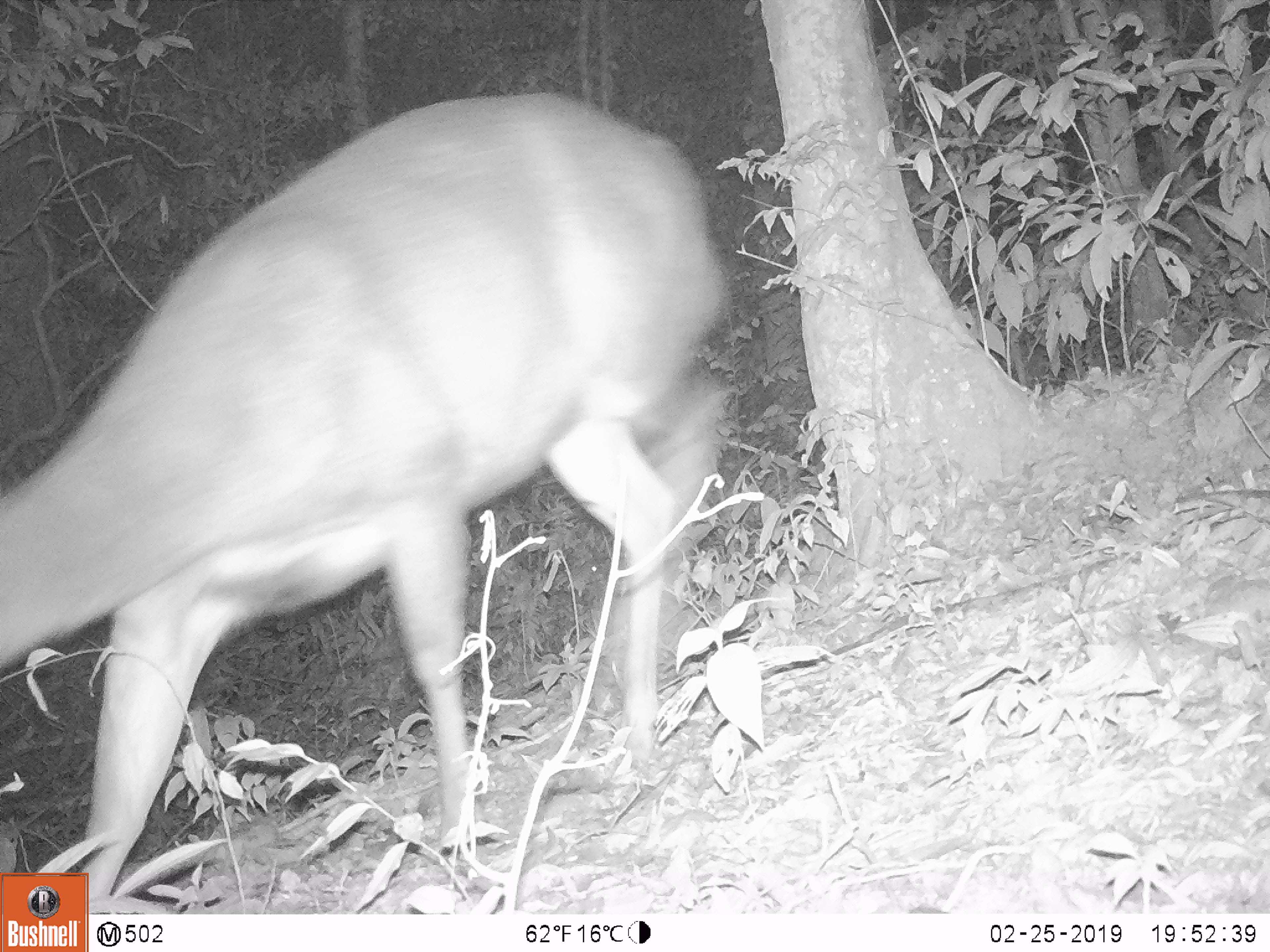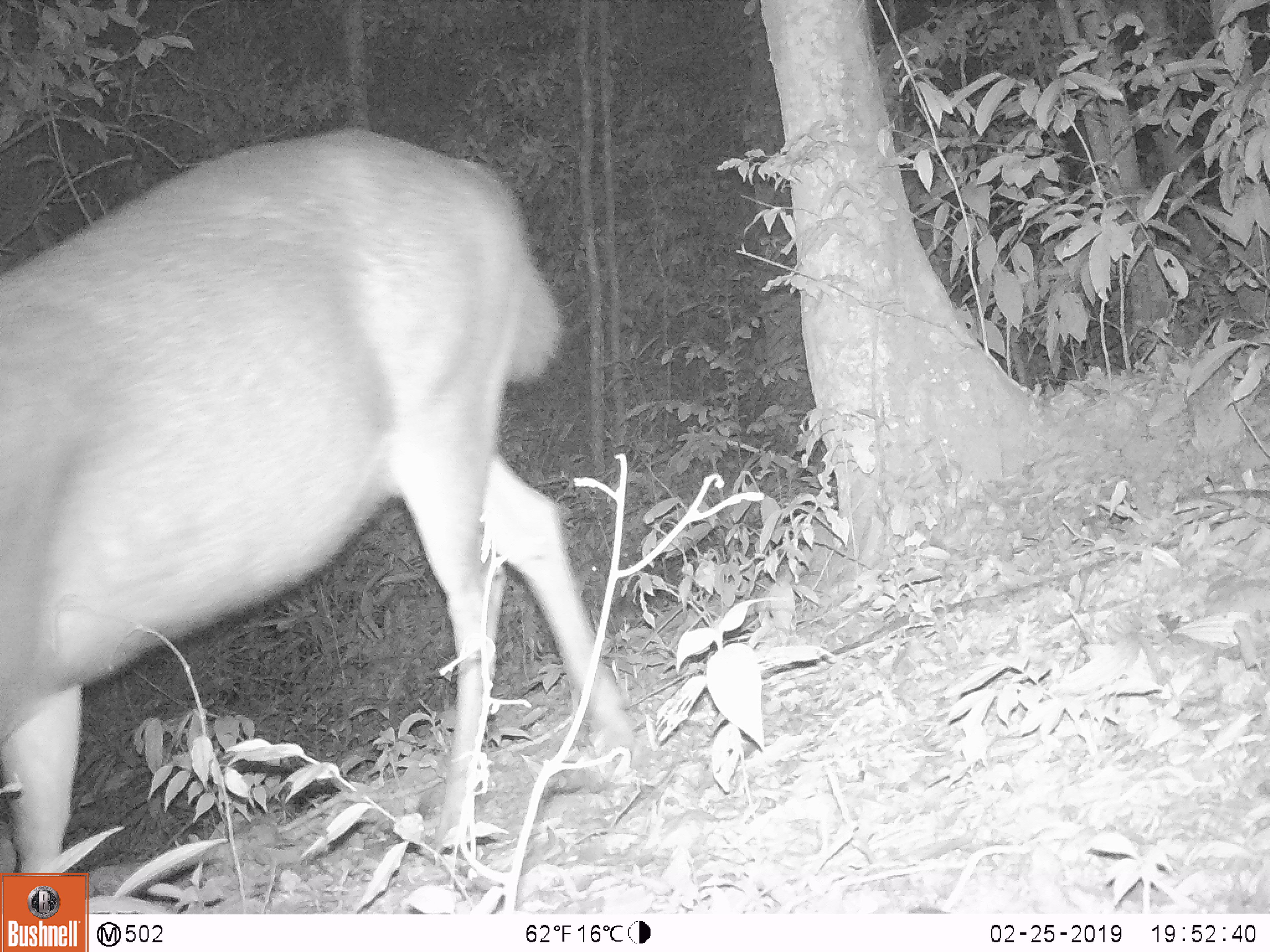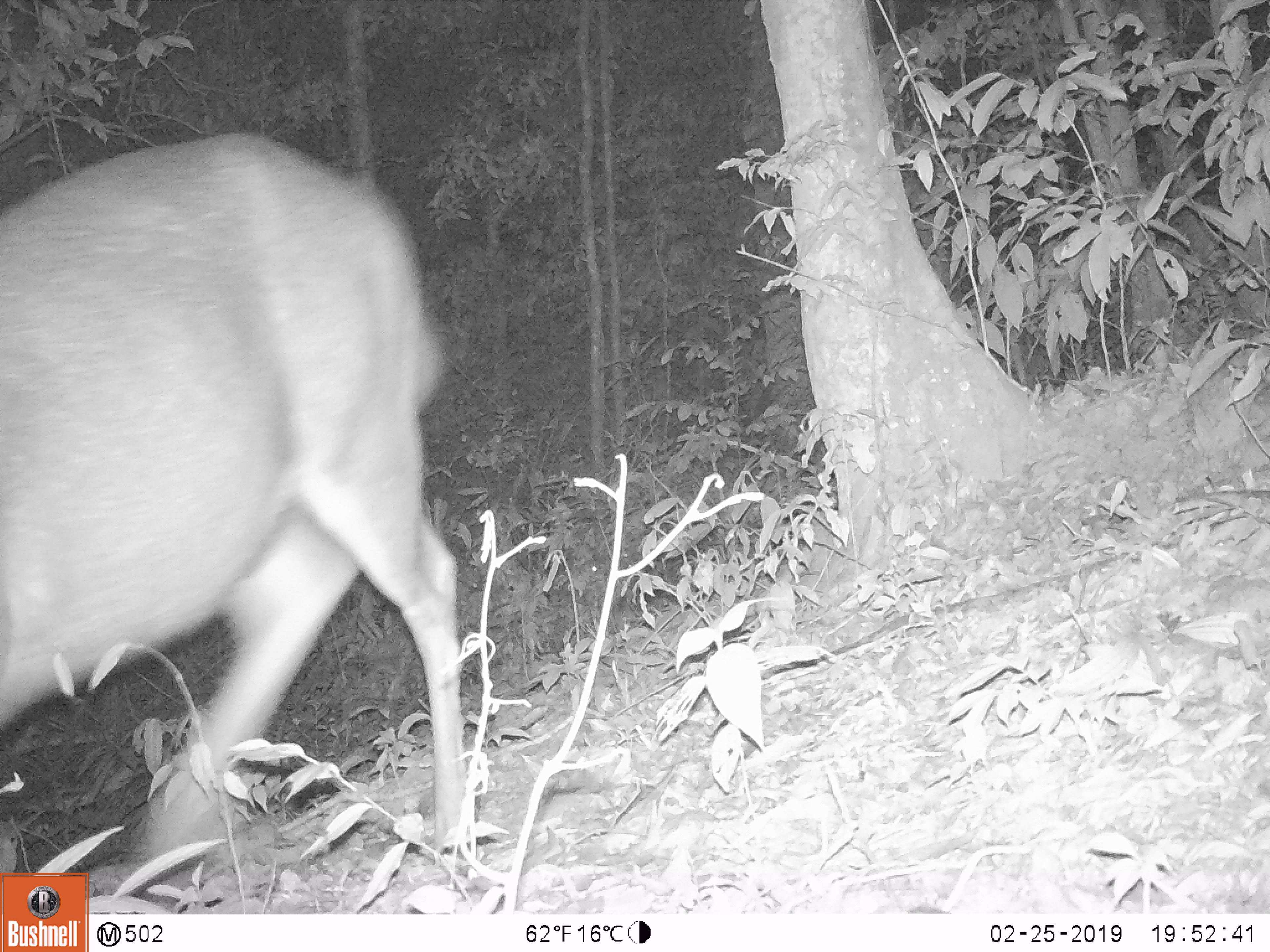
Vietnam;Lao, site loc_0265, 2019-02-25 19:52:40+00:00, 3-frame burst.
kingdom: Animalia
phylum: Chordata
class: Mammalia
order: Artiodactyla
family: Cervidae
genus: Rusa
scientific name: Rusa unicolor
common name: sambar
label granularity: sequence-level